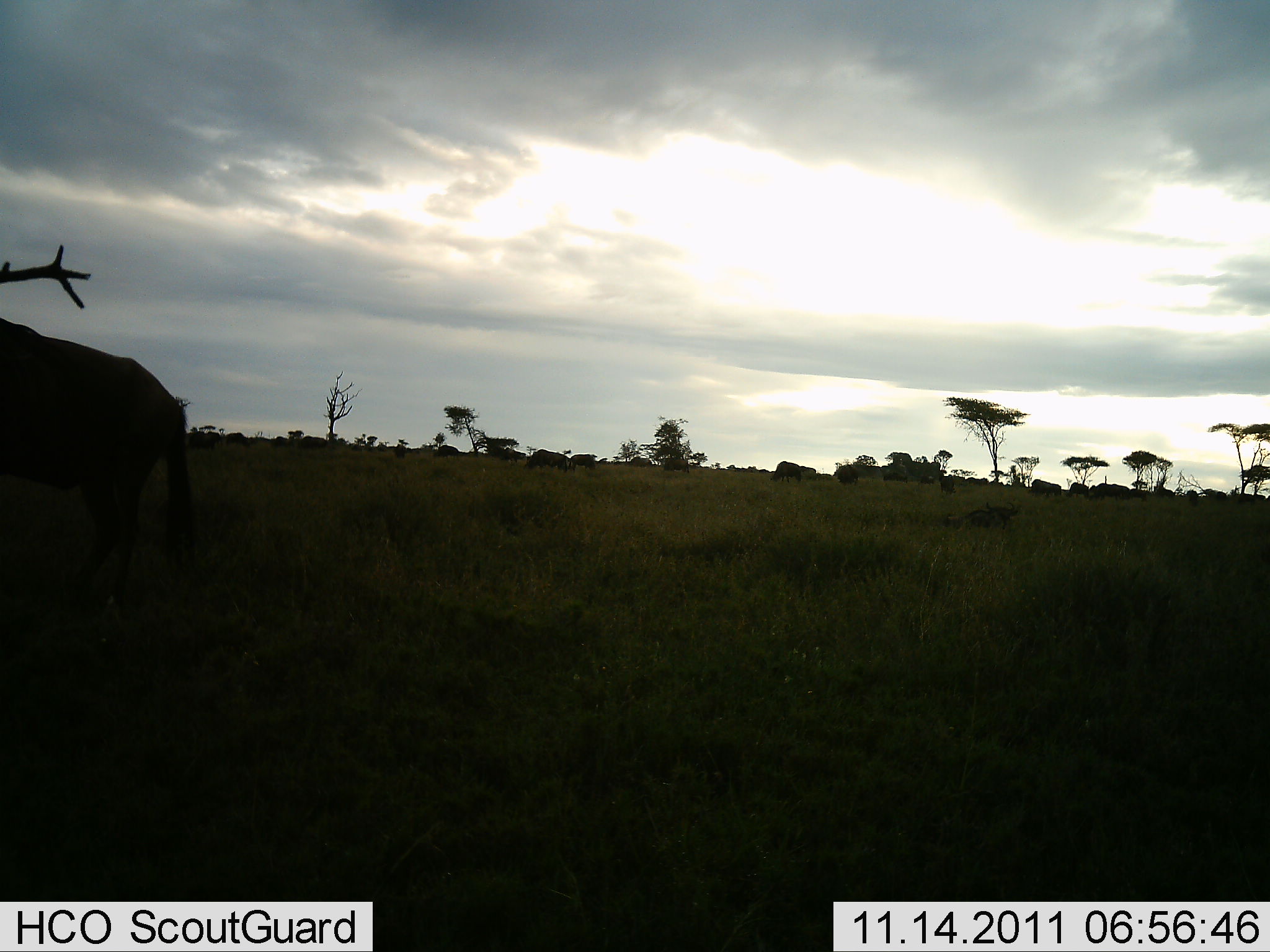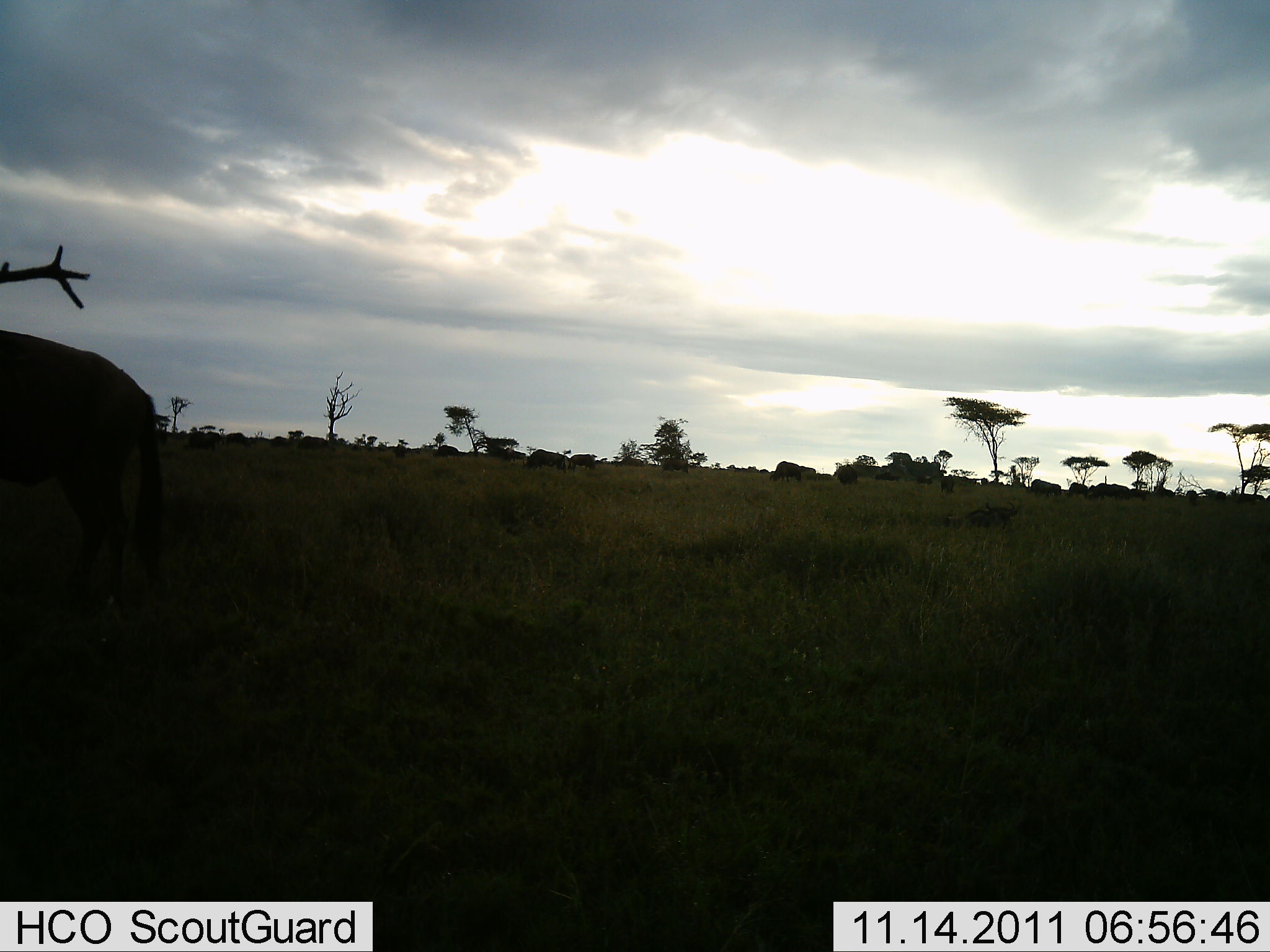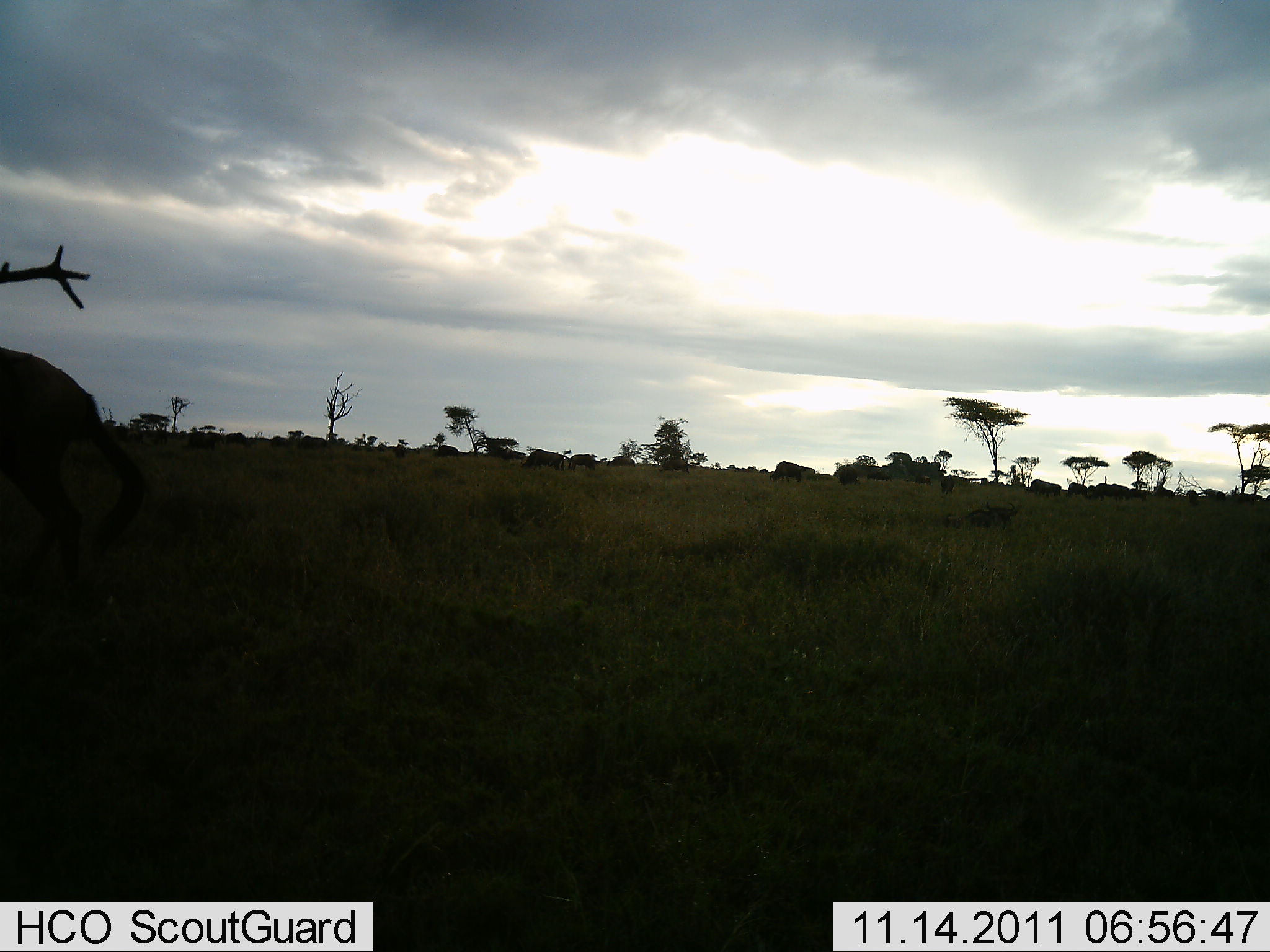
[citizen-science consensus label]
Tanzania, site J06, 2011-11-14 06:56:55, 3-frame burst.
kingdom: Animalia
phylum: Chordata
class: Mammalia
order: Artiodactyla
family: Bovidae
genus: Connochaetes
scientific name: Connochaetes taurinus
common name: blue wildebeest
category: wildebeest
Wildebeest (blue wildebeest) (Connochaetes taurinus), count 5. Behavior (volunteer vote fractions): standing 22%, resting 0%, moving 67%, interacting 0%. Young present (vote fraction): 0%. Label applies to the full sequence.